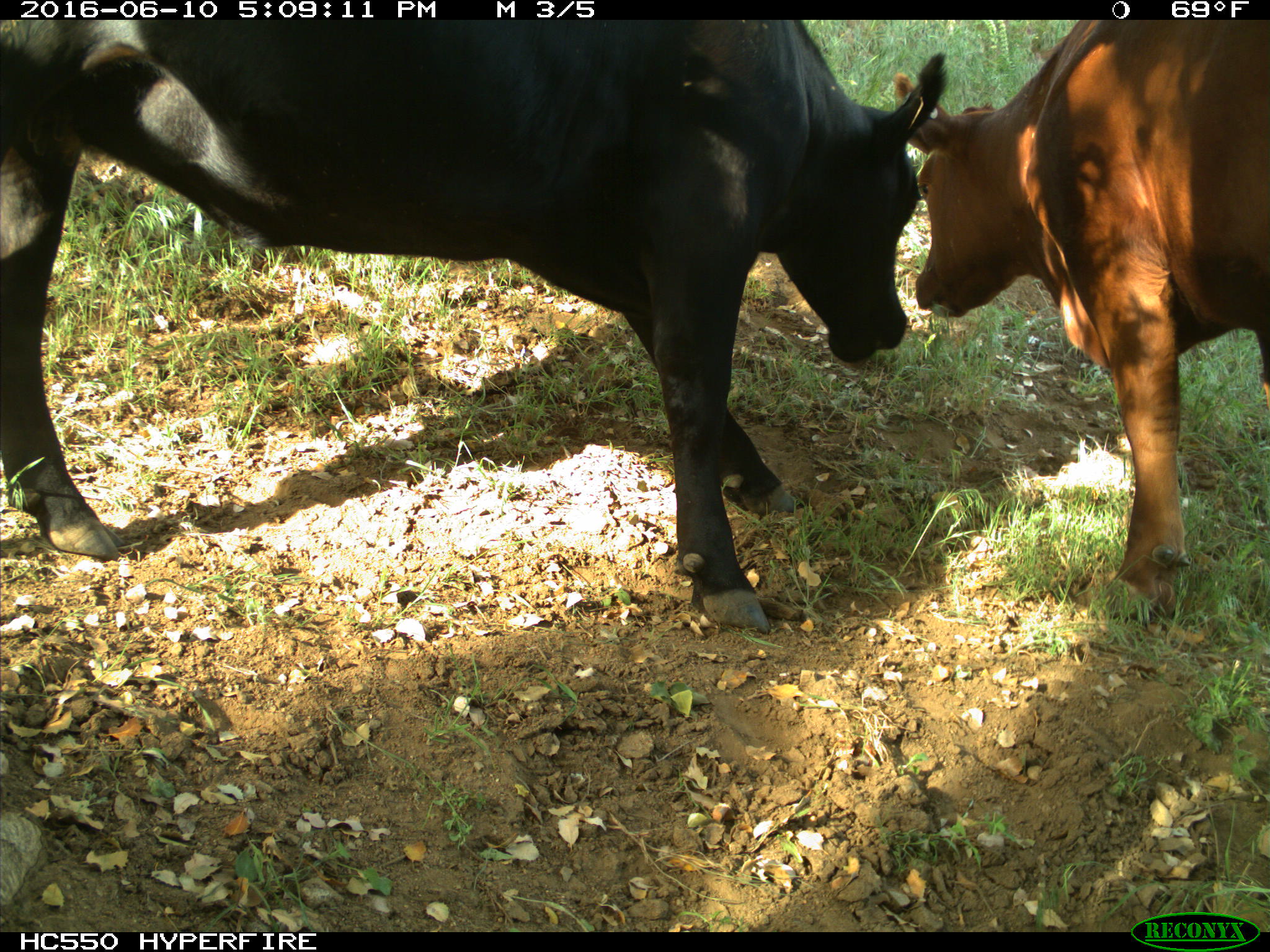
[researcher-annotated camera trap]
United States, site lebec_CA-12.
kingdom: Animalia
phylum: Chordata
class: Mammalia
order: Artiodactyla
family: Bovidae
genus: Bos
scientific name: Bos taurus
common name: domestic cow